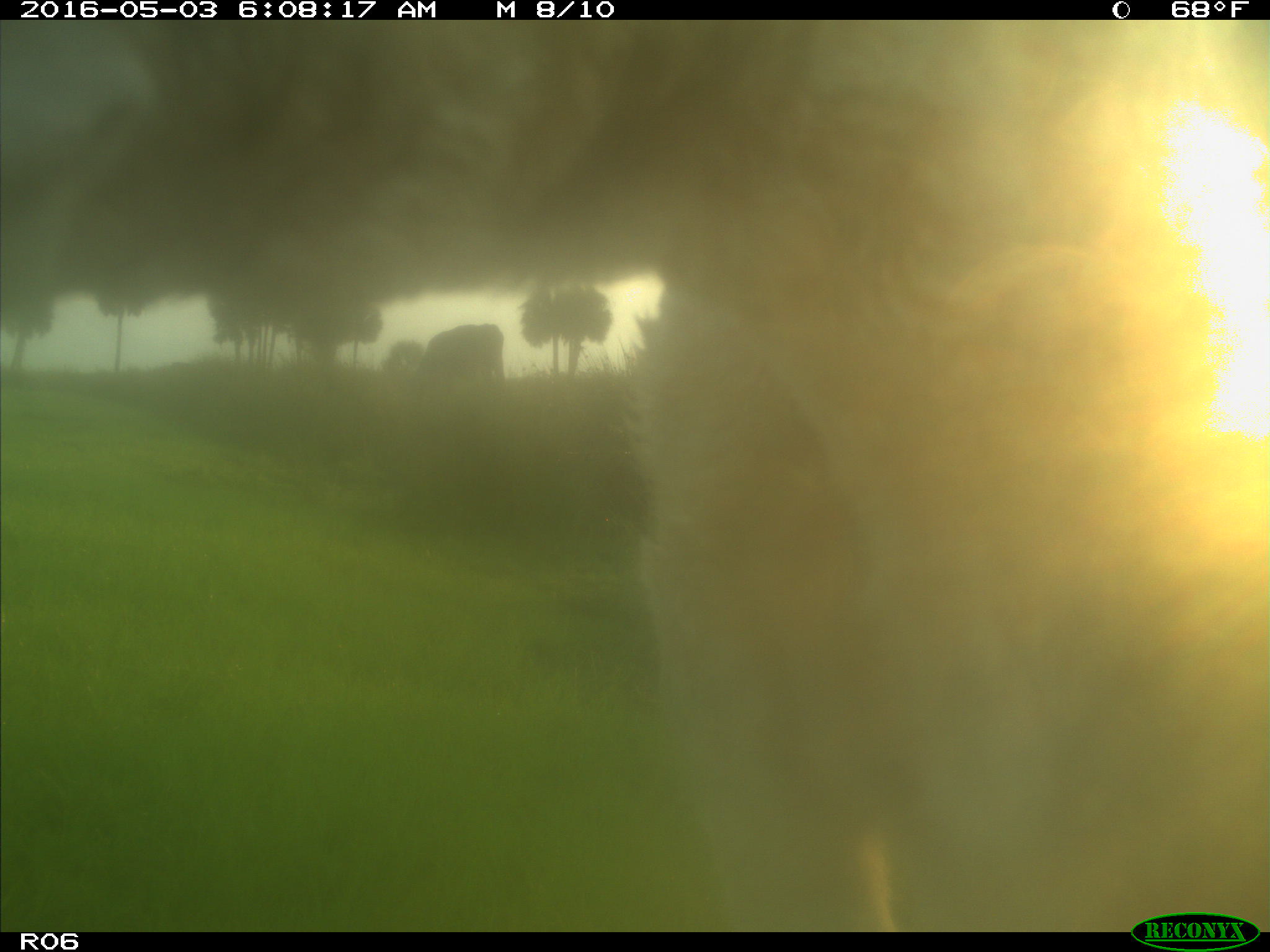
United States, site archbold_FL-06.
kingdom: Animalia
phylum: Chordata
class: Mammalia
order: Artiodactyla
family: Bovidae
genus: Bos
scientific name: Bos taurus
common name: domestic cow